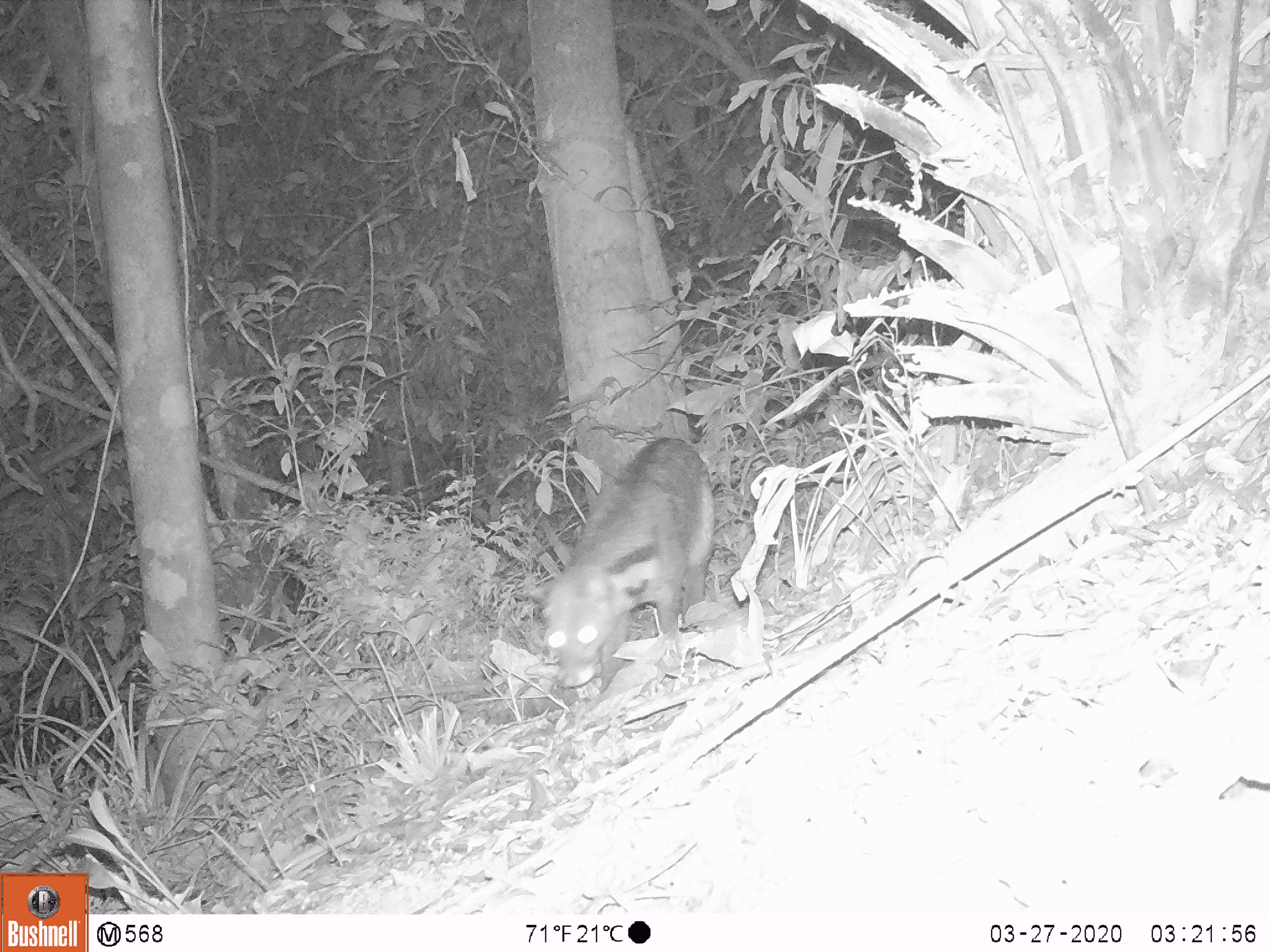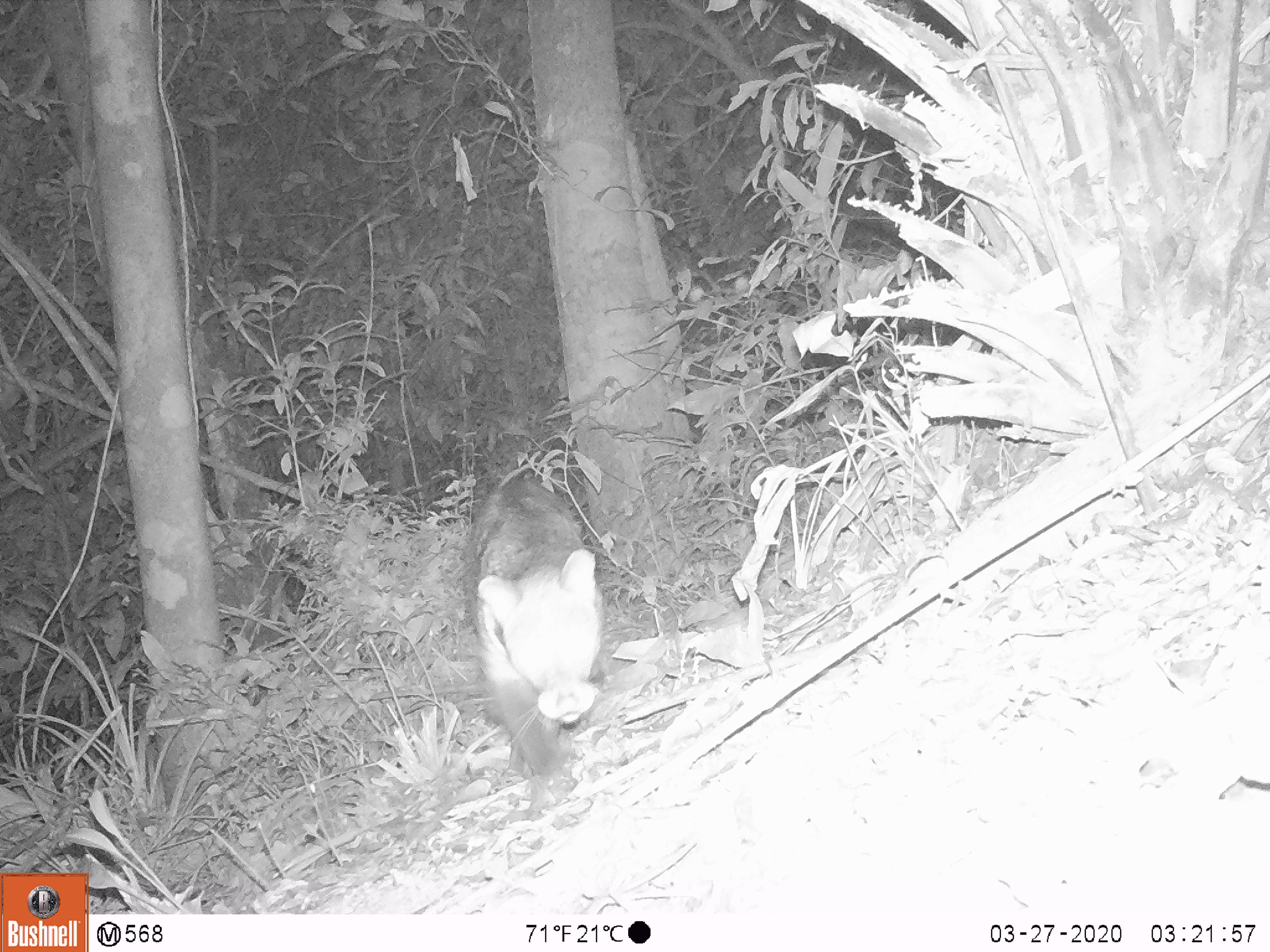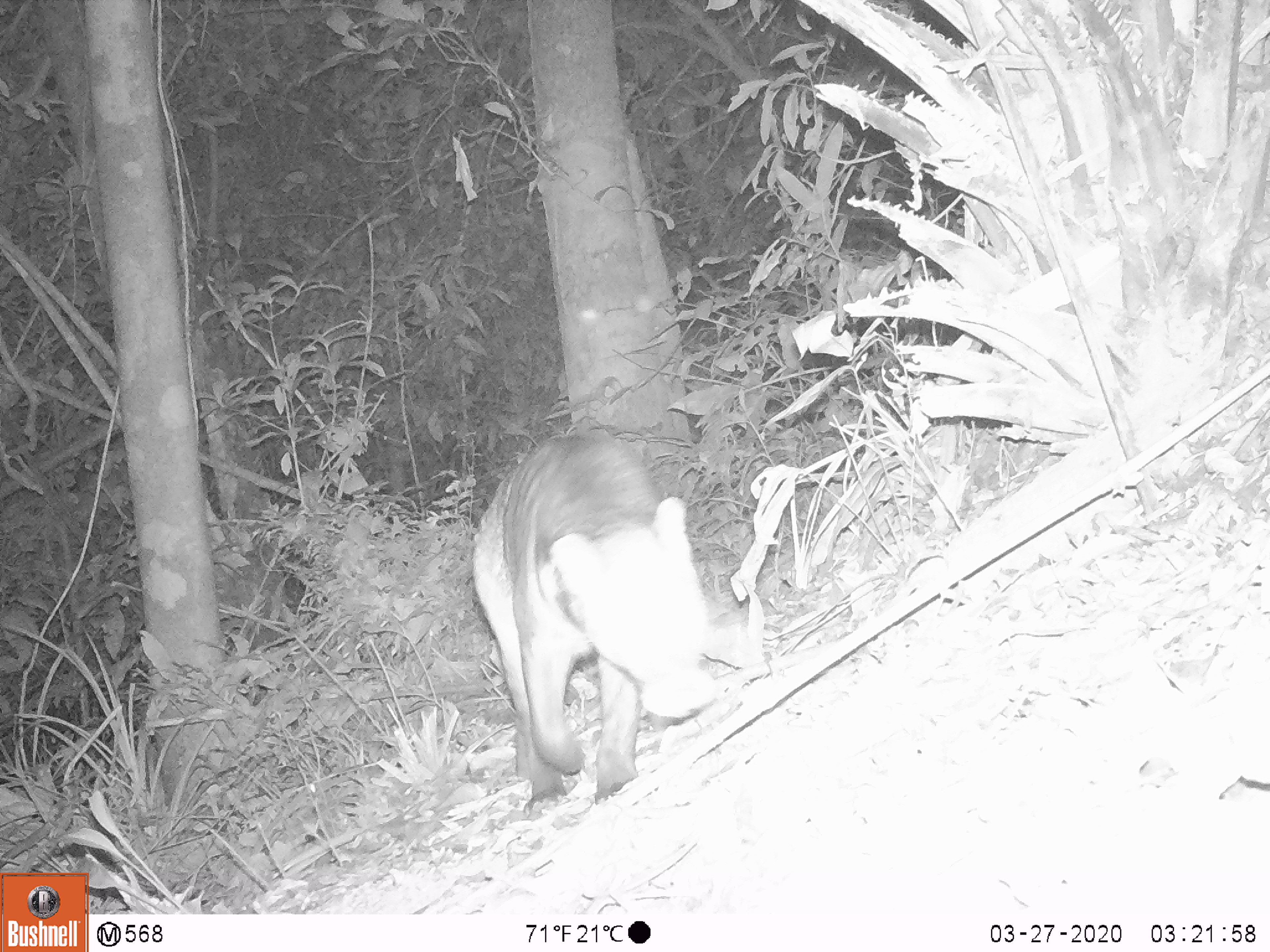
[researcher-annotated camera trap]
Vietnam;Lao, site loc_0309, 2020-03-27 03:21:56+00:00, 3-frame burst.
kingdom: Animalia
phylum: Chordata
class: Mammalia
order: Carnivora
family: Viverridae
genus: Viverra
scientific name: Viverra zibetha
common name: large indian civet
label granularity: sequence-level